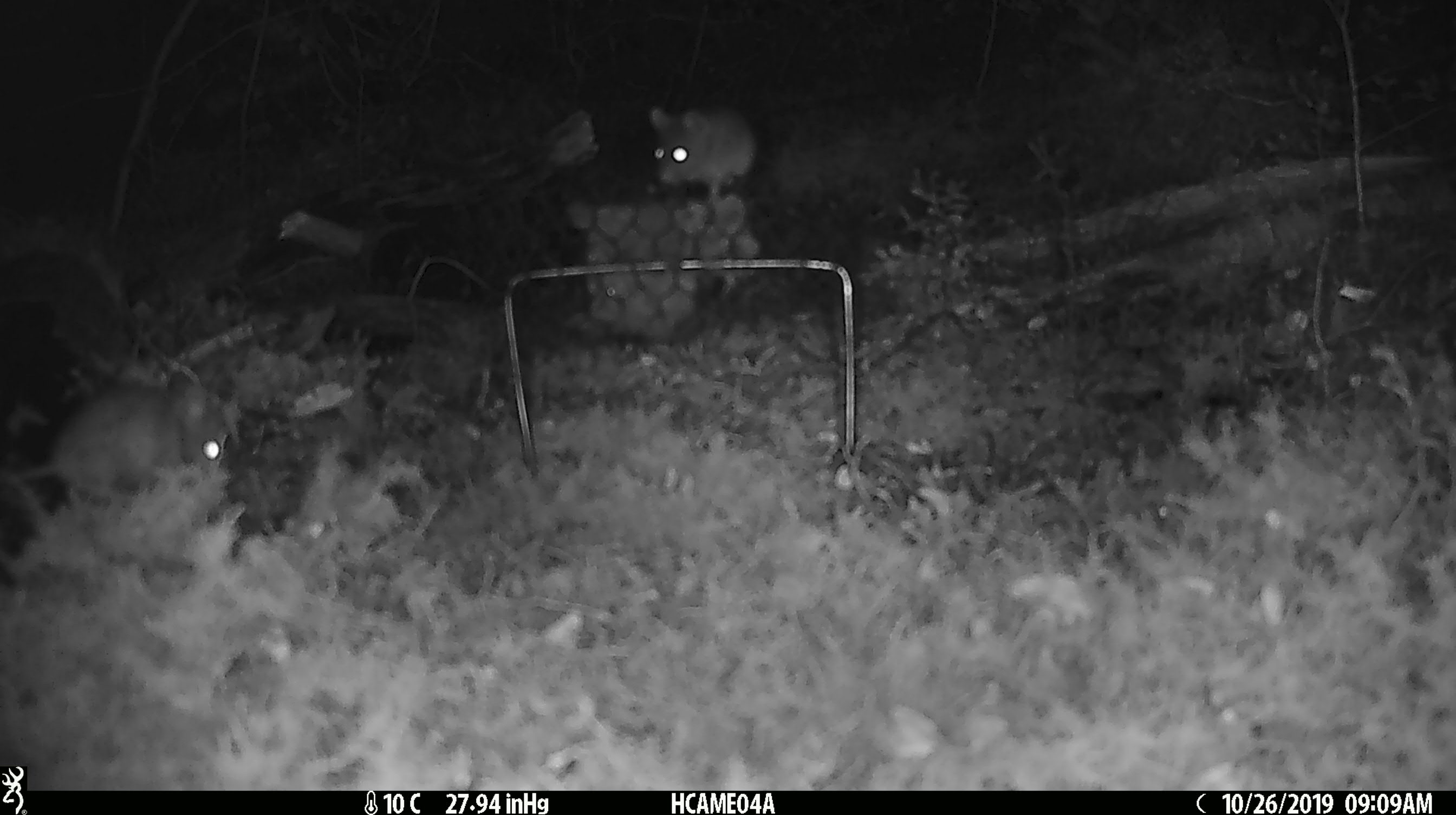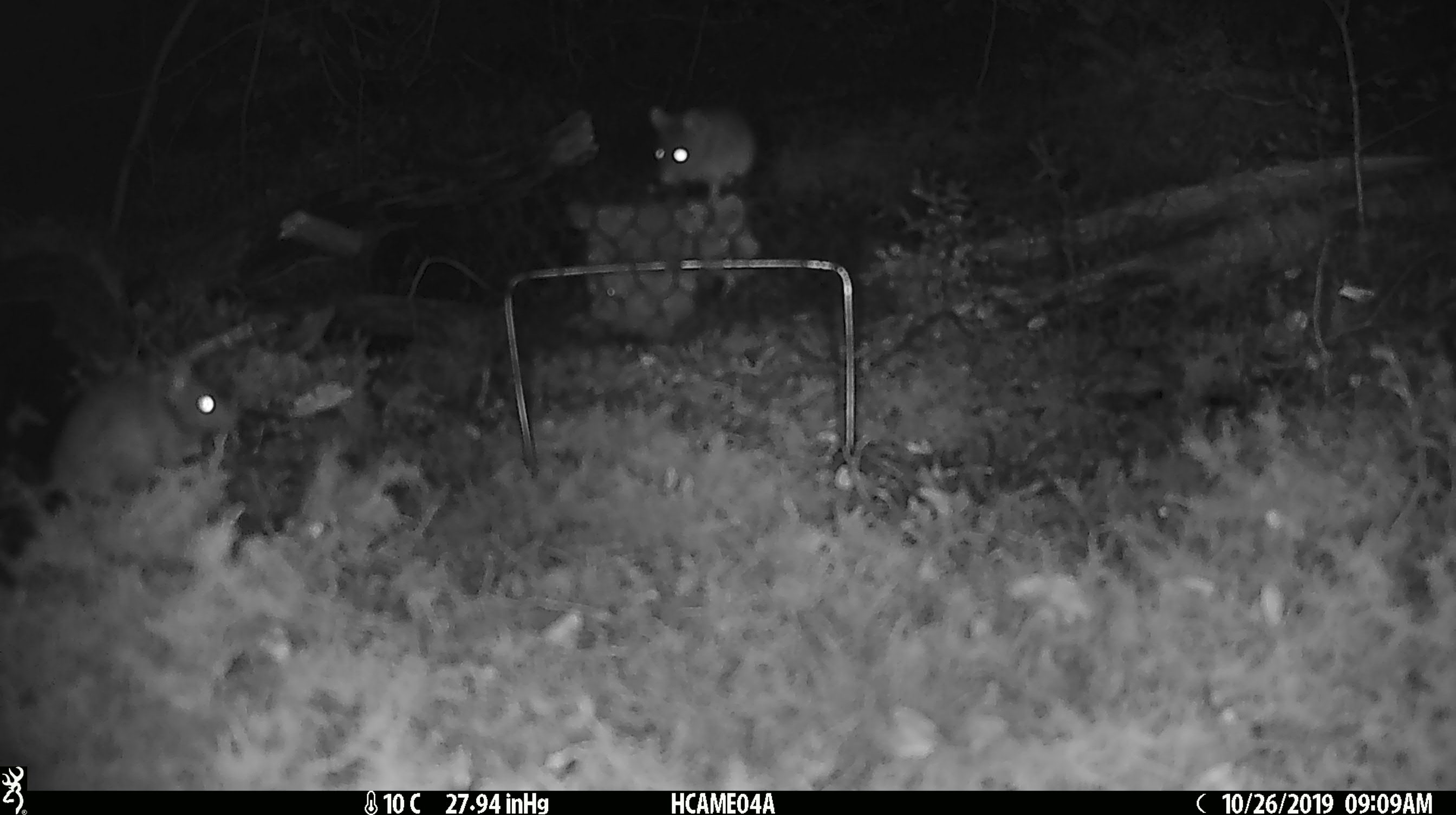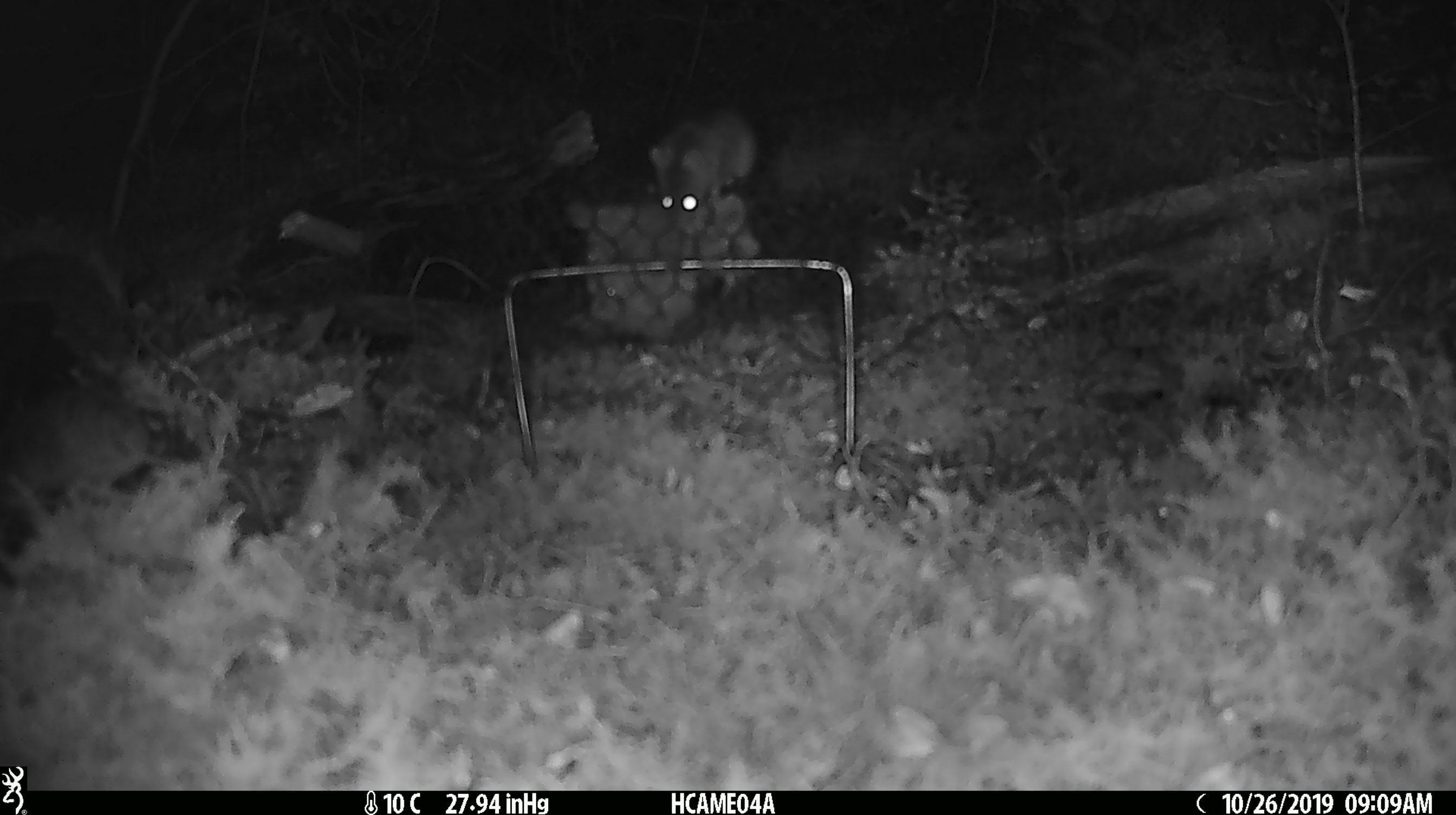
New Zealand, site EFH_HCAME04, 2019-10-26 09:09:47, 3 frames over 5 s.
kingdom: Animalia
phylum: Chordata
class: Mammalia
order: Rodentia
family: Muridae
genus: Mus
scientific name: Mus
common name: mouse